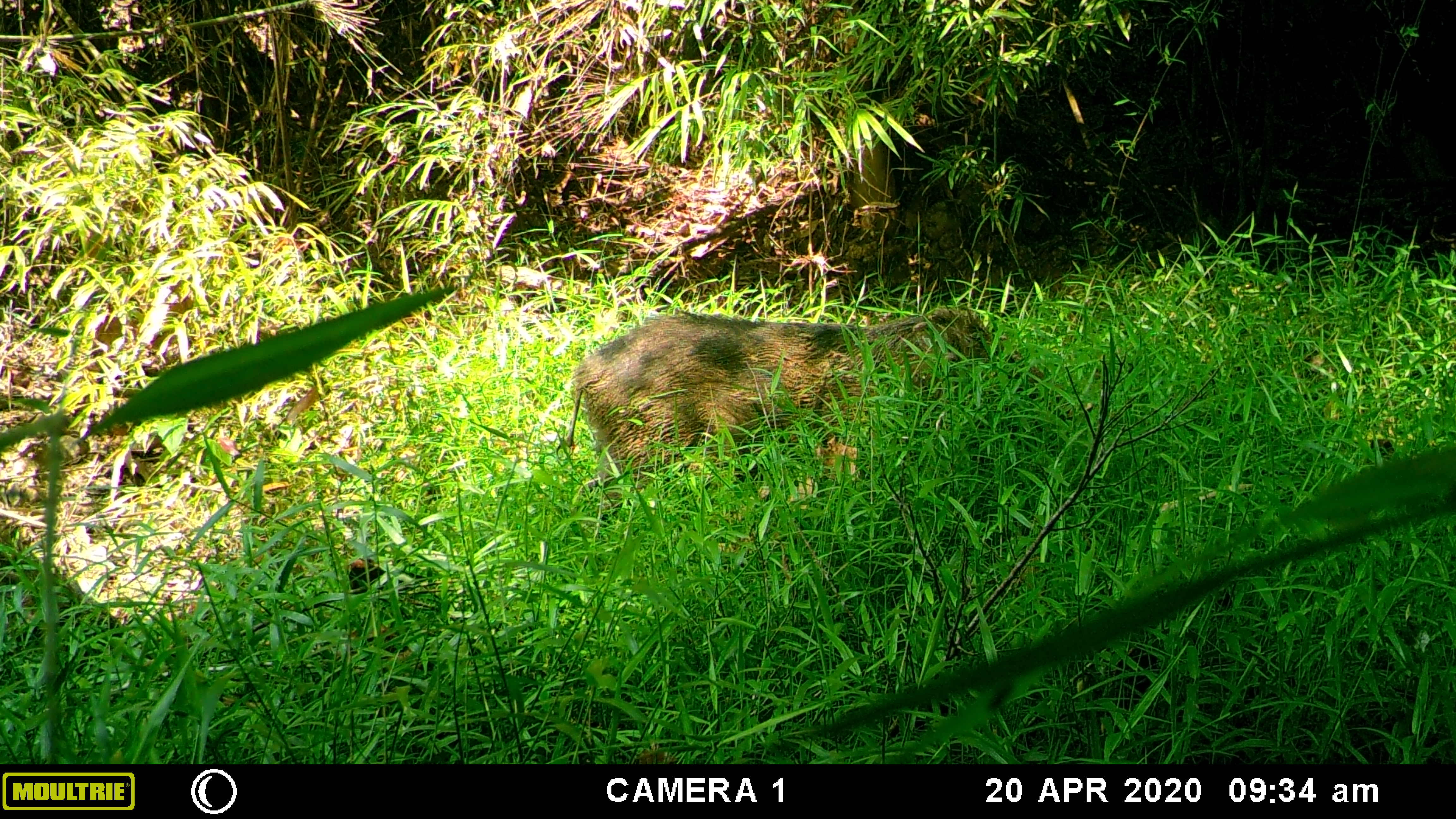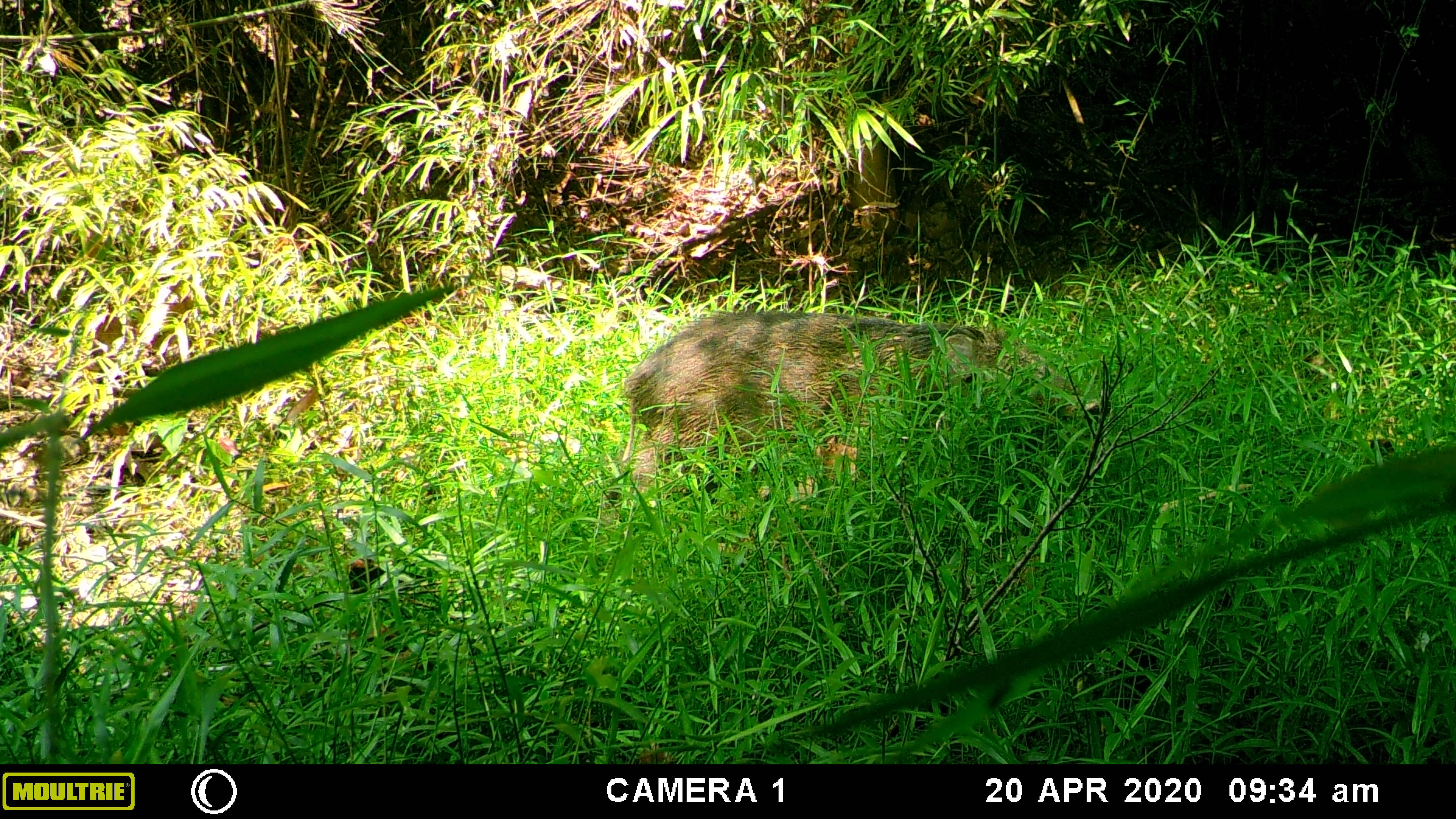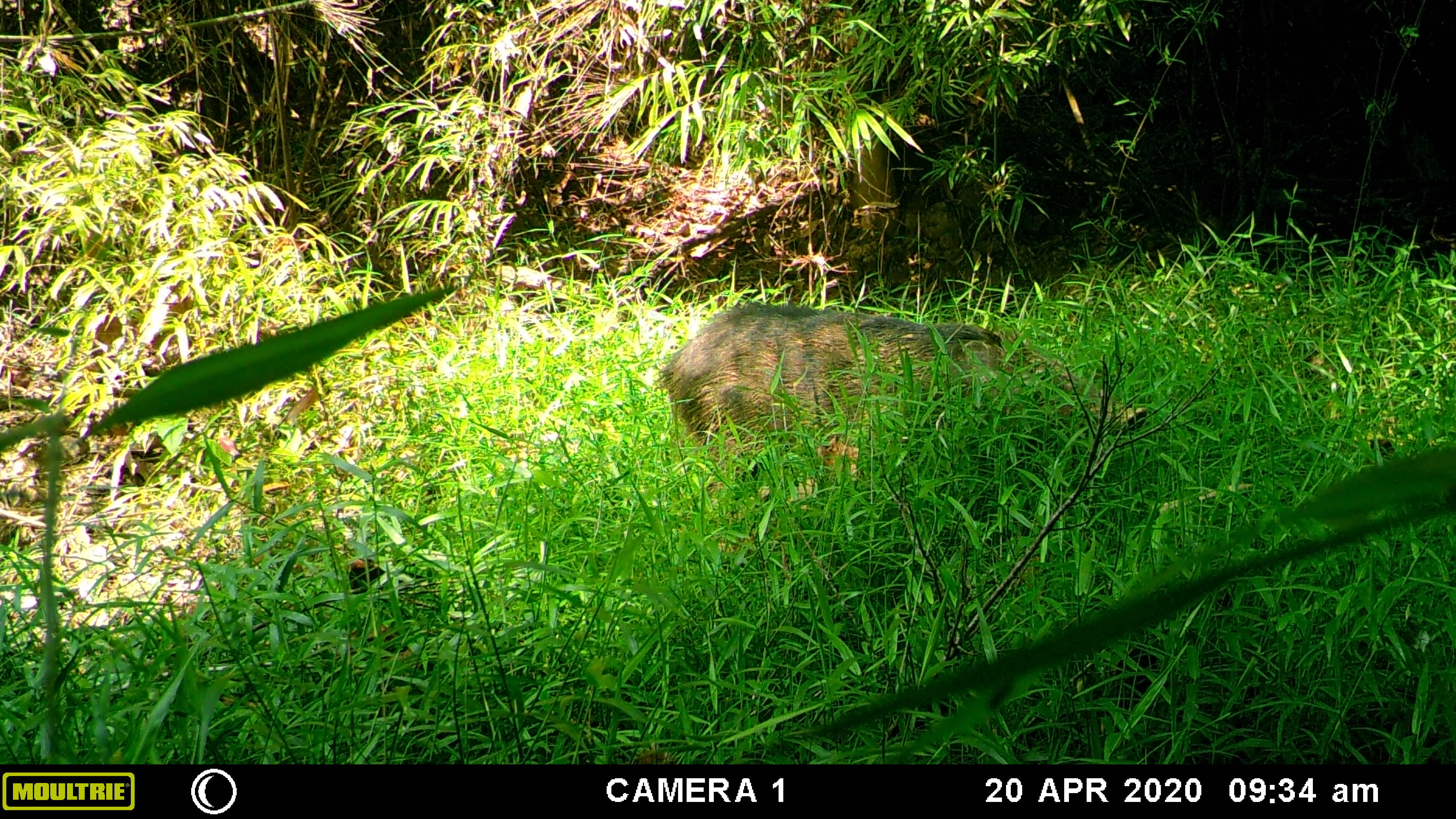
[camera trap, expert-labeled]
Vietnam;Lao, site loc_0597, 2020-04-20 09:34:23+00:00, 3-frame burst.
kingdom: Animalia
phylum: Chordata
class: Mammalia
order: Artiodactyla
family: Suidae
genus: Sus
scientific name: Sus scrofa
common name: eurasian wild pig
Eurasian wild pig (Sus scrofa). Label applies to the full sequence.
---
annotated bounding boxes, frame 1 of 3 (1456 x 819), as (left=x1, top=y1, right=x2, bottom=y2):
eurasian wild pig: (left=563, top=310, right=1092, bottom=538)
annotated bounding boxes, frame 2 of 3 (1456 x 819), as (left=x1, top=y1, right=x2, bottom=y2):
eurasian wild pig: (left=597, top=309, right=1099, bottom=538)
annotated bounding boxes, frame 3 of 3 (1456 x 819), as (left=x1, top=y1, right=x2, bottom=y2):
eurasian wild pig: (left=657, top=299, right=1147, bottom=471)